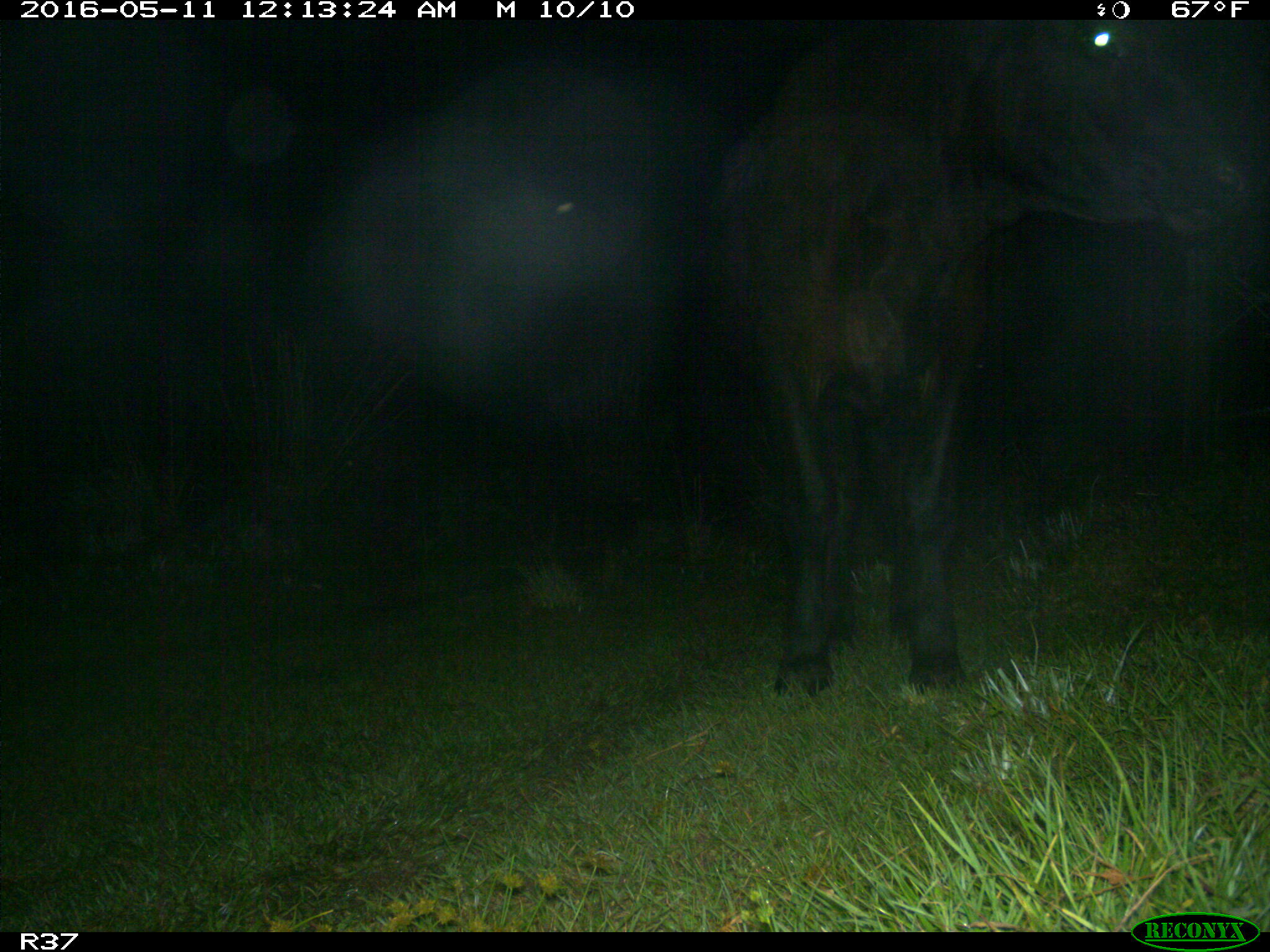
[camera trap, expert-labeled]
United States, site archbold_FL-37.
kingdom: Animalia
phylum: Chordata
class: Mammalia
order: Artiodactyla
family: Bovidae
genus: Bos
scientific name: Bos taurus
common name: domestic cow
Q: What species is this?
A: Bos taurus (domestic cow).